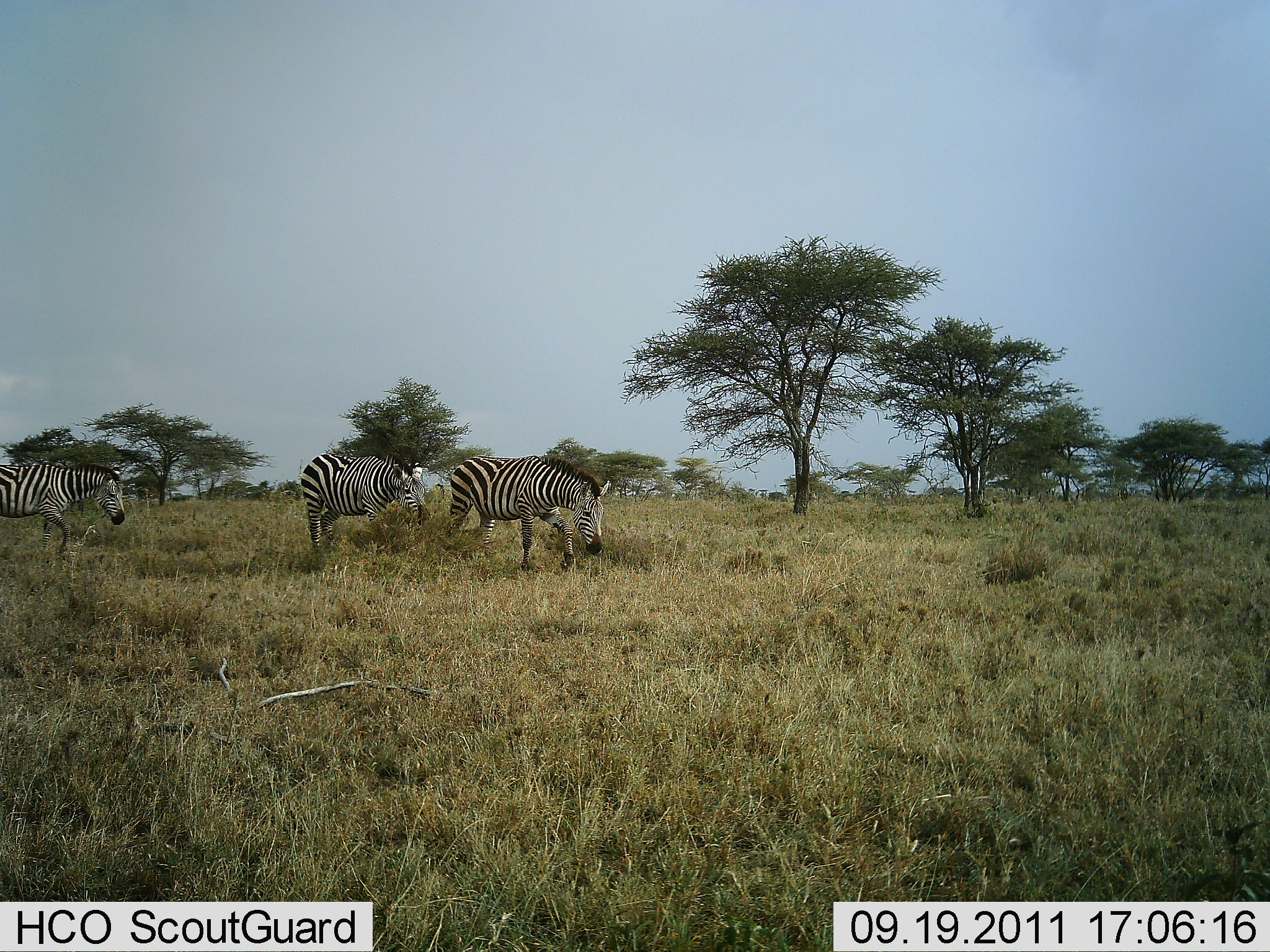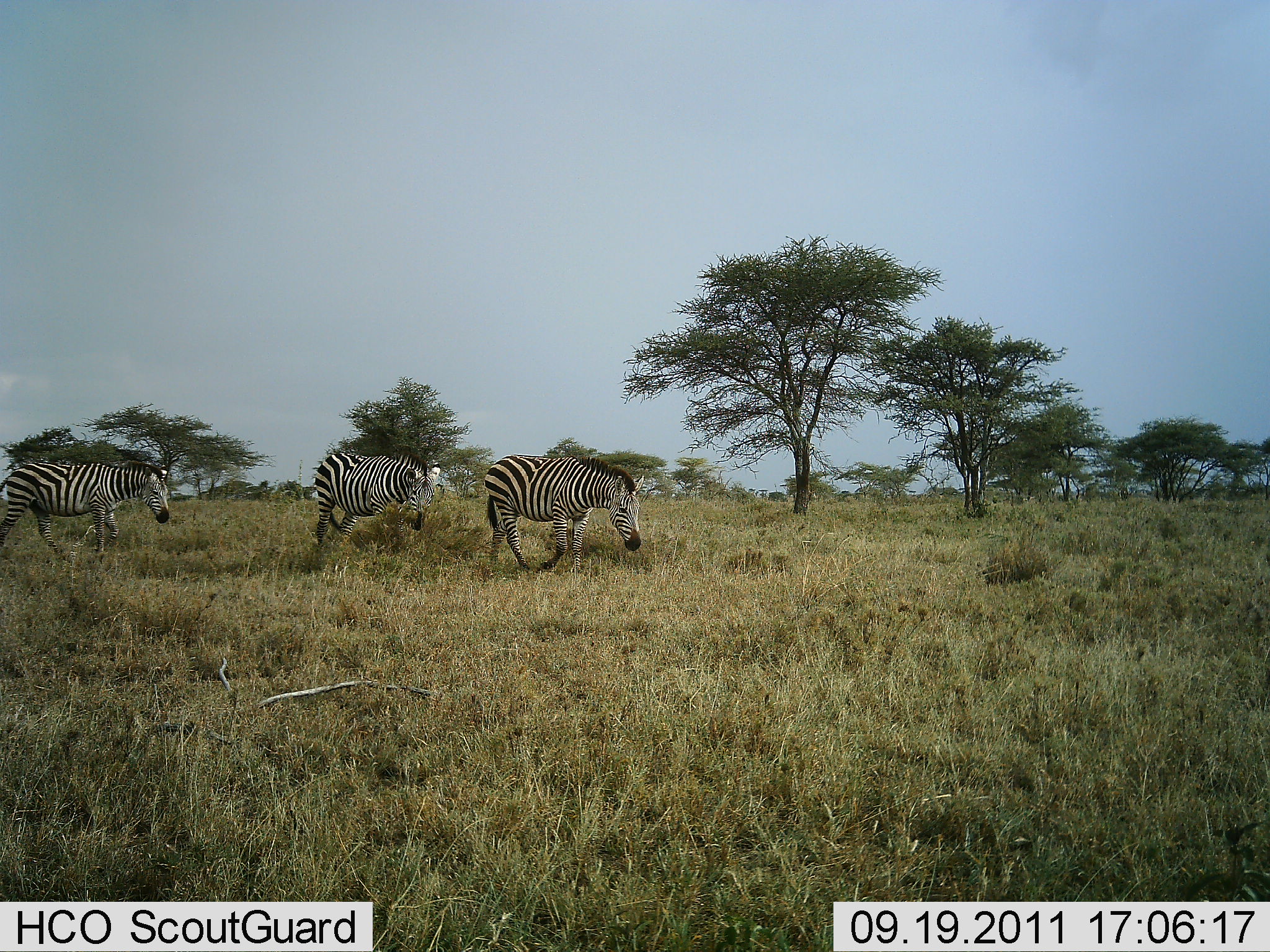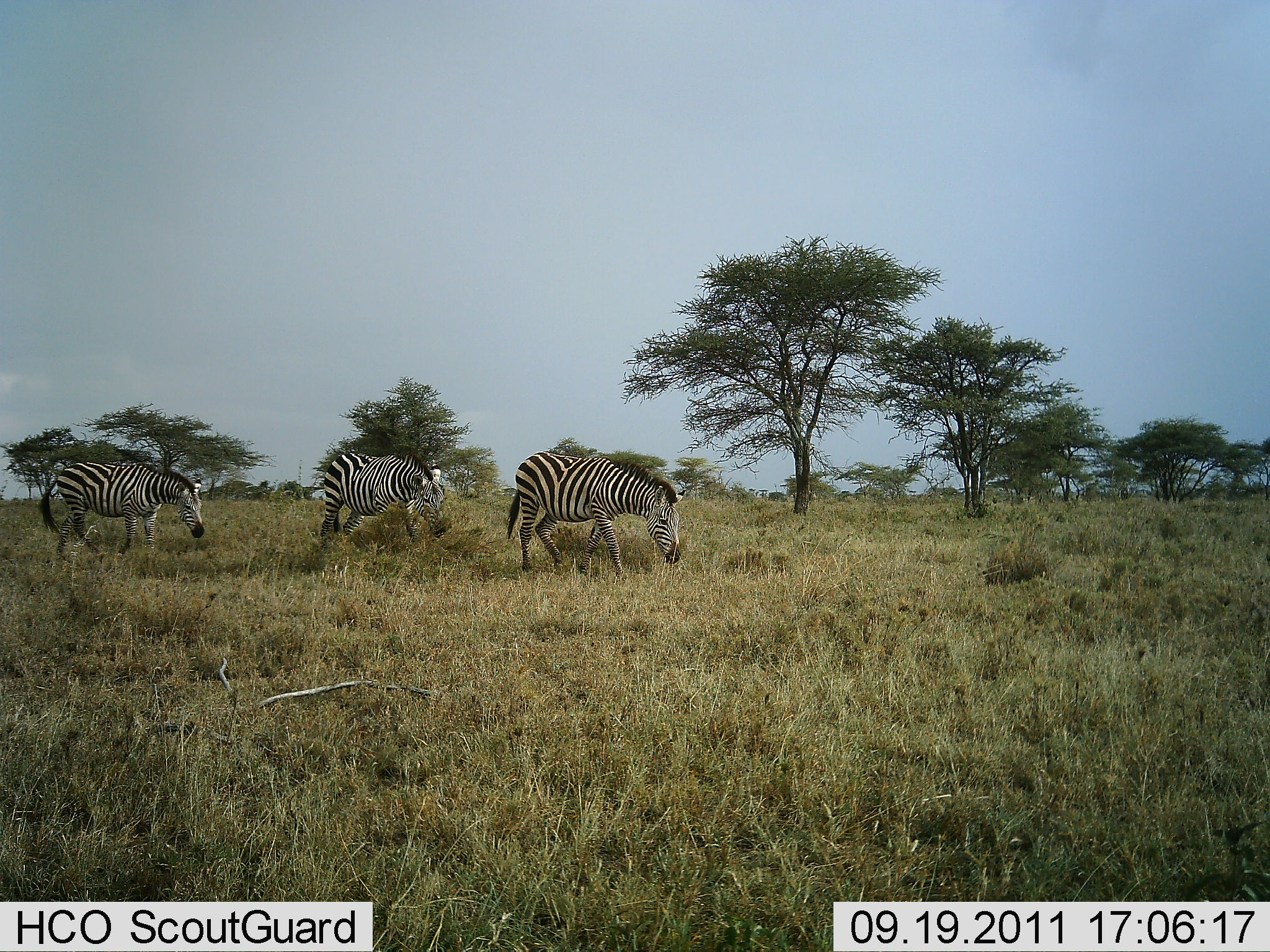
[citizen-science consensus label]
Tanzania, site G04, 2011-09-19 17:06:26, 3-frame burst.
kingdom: Animalia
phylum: Chordata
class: Mammalia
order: Perissodactyla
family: Equidae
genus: Equus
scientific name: Equus quagga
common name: plains zebra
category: zebra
Zebra (plains zebra) (Equus quagga), count 3. Behavior (volunteer vote fractions): standing 0%, resting 0%, moving 91%, interacting 0%. Young present (vote fraction): 0%. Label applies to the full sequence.